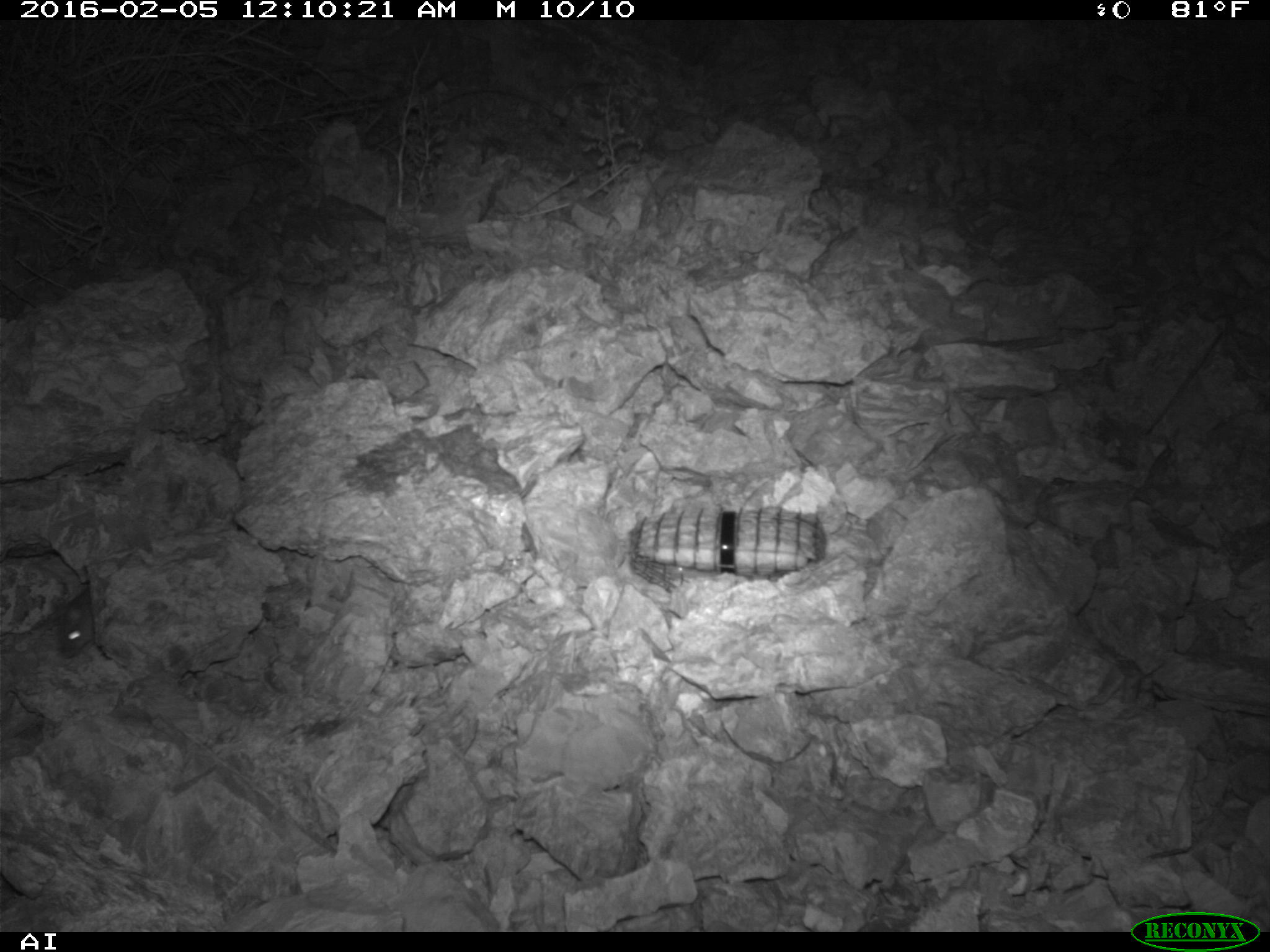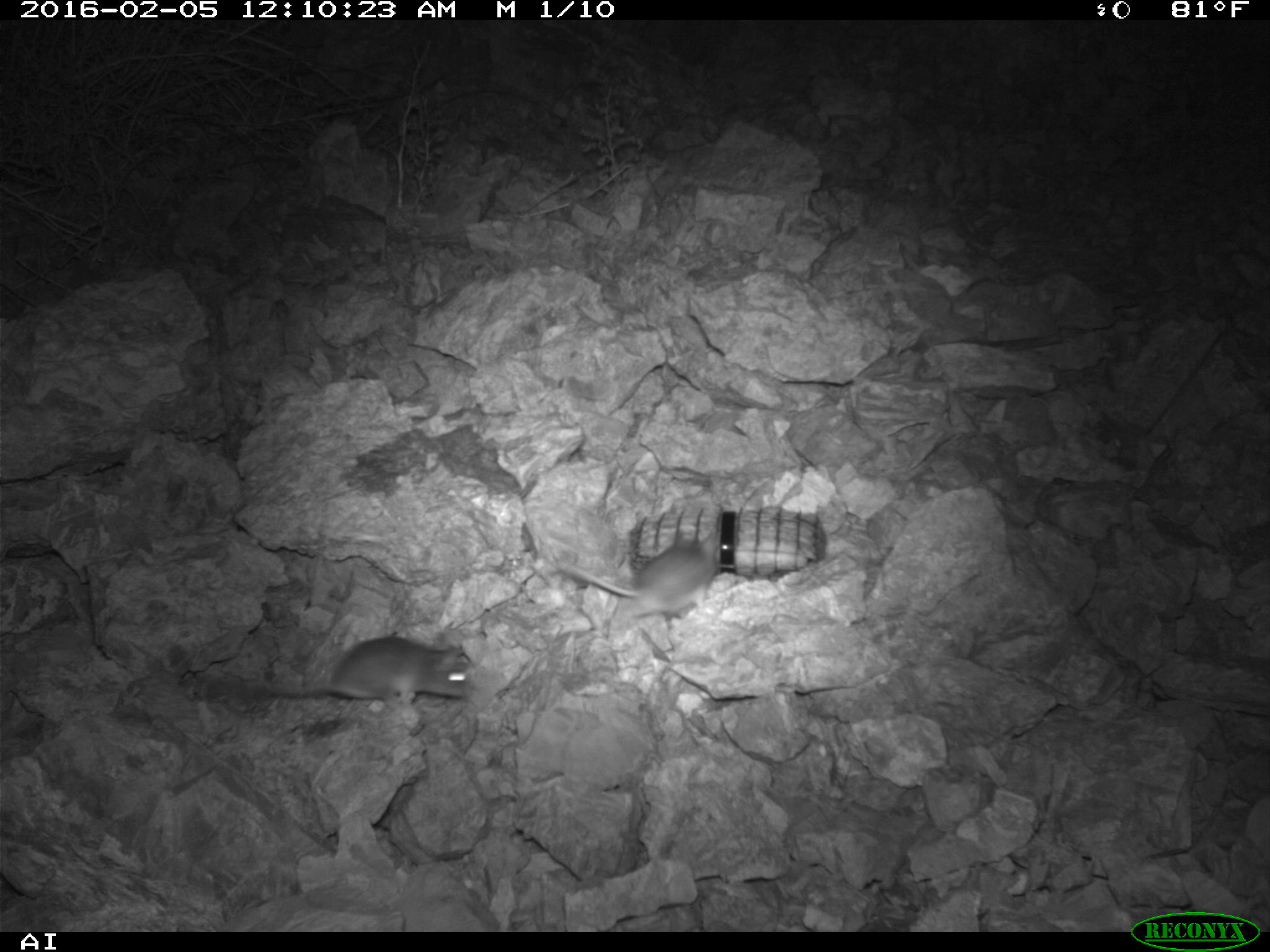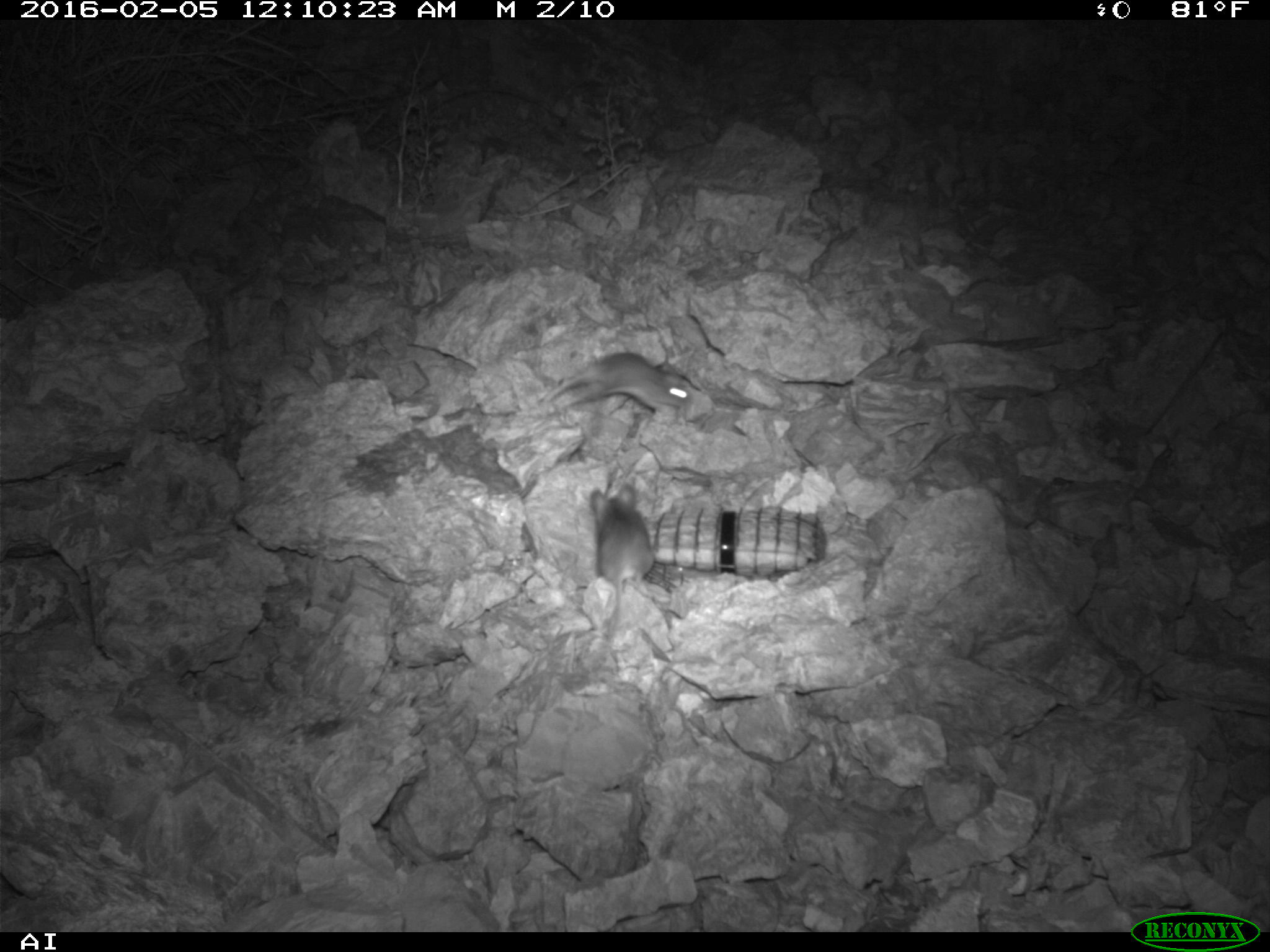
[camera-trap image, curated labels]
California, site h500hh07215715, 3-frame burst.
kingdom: Animalia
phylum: Chordata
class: Mammalia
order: Rodentia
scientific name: Rodentia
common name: rodent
Rodent (Rodentia).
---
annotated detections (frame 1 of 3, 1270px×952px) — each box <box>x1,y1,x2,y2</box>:
rodent: <box>45,574,99,660</box>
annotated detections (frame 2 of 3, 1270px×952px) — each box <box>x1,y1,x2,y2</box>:
rodent: <box>221,636,473,705</box>; <box>560,542,711,630</box>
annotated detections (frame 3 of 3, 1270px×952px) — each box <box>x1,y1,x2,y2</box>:
rodent: <box>587,487,655,633</box>; <box>540,350,695,411</box>